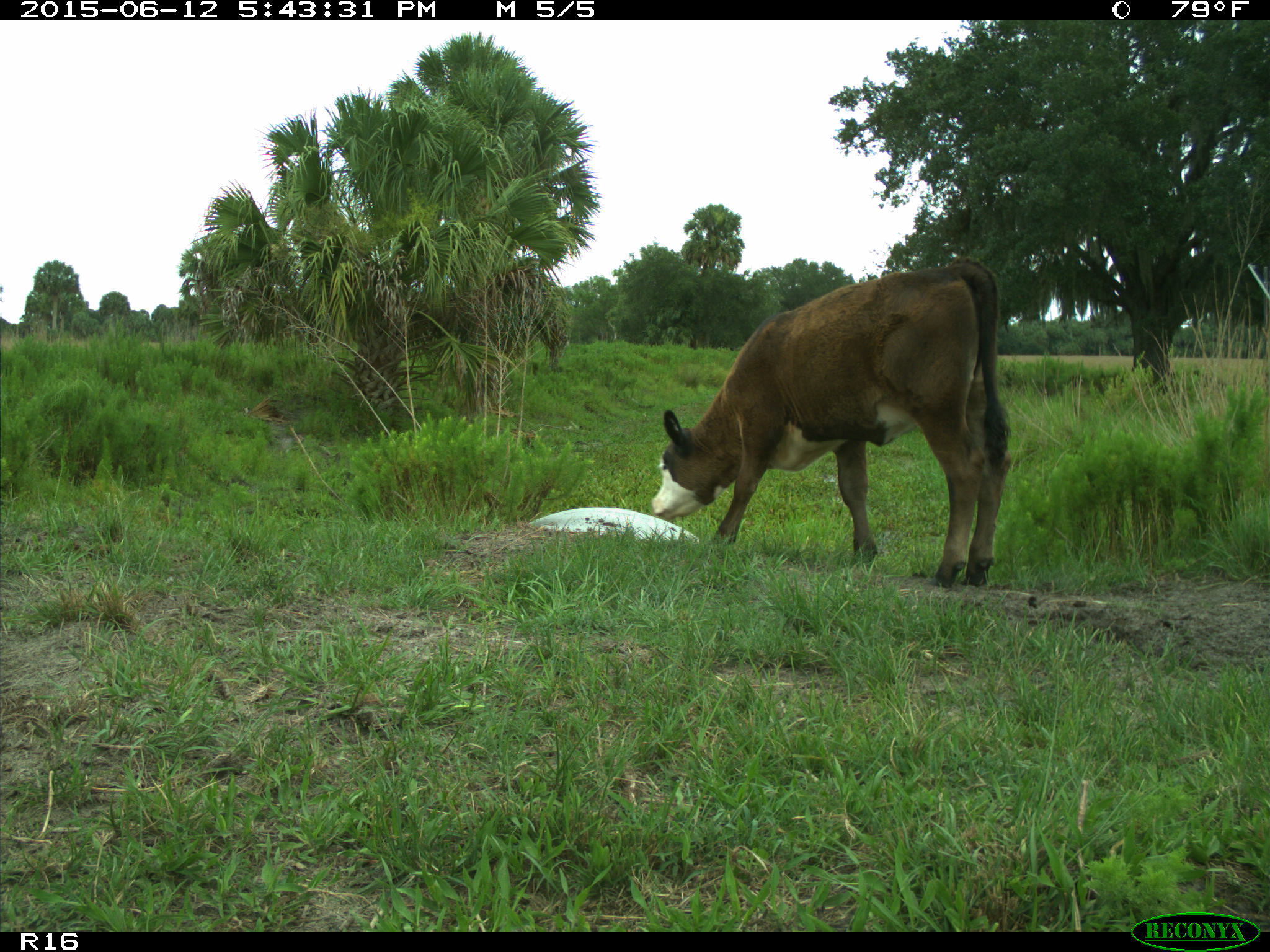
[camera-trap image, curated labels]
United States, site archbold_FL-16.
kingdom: Animalia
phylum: Chordata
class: Mammalia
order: Artiodactyla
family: Bovidae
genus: Bos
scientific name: Bos taurus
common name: domestic cow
Bos taurus (domestic cow).